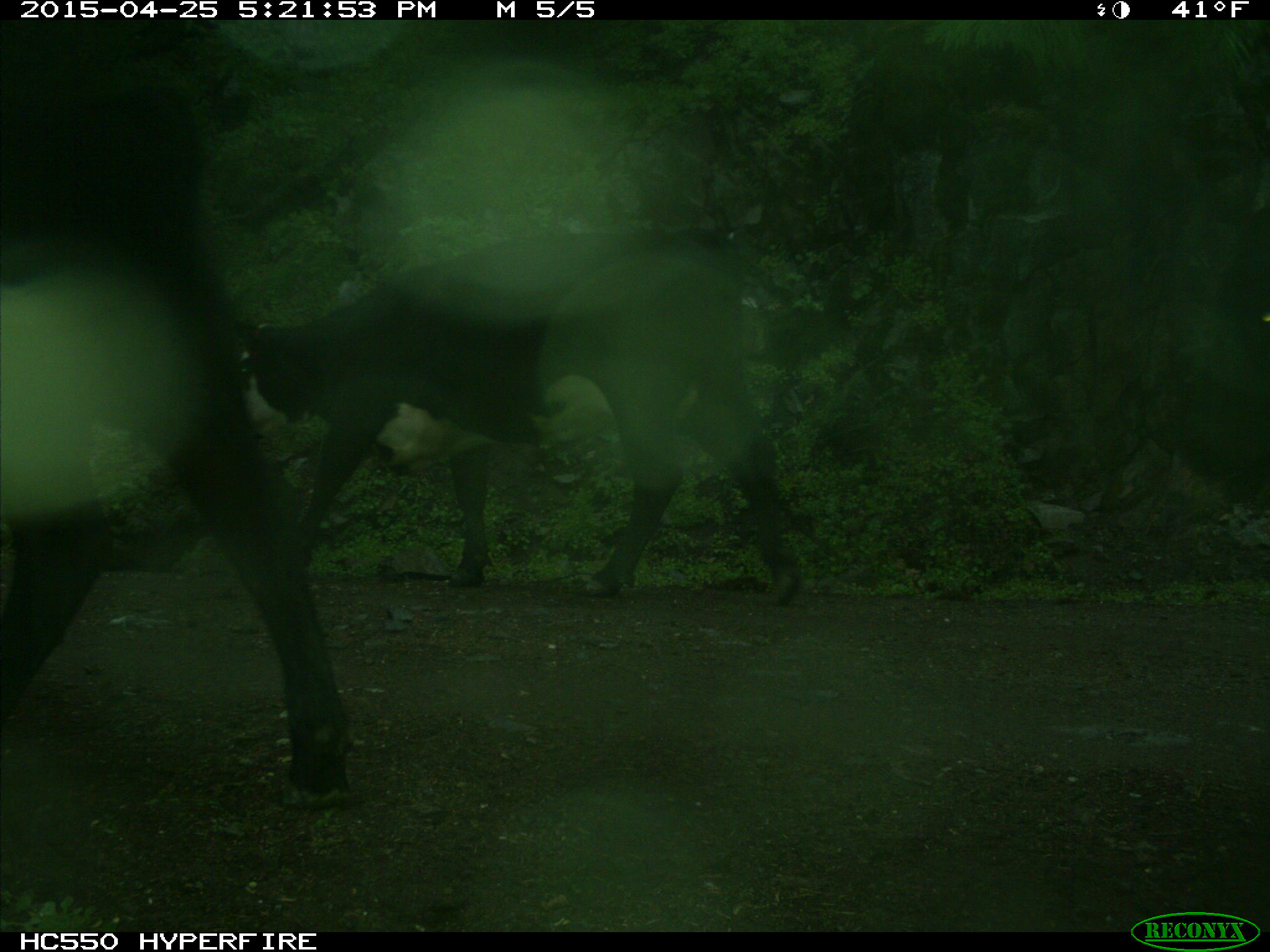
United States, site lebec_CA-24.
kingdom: Animalia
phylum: Chordata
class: Mammalia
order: Artiodactyla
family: Bovidae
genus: Bos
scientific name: Bos taurus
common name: domestic cow